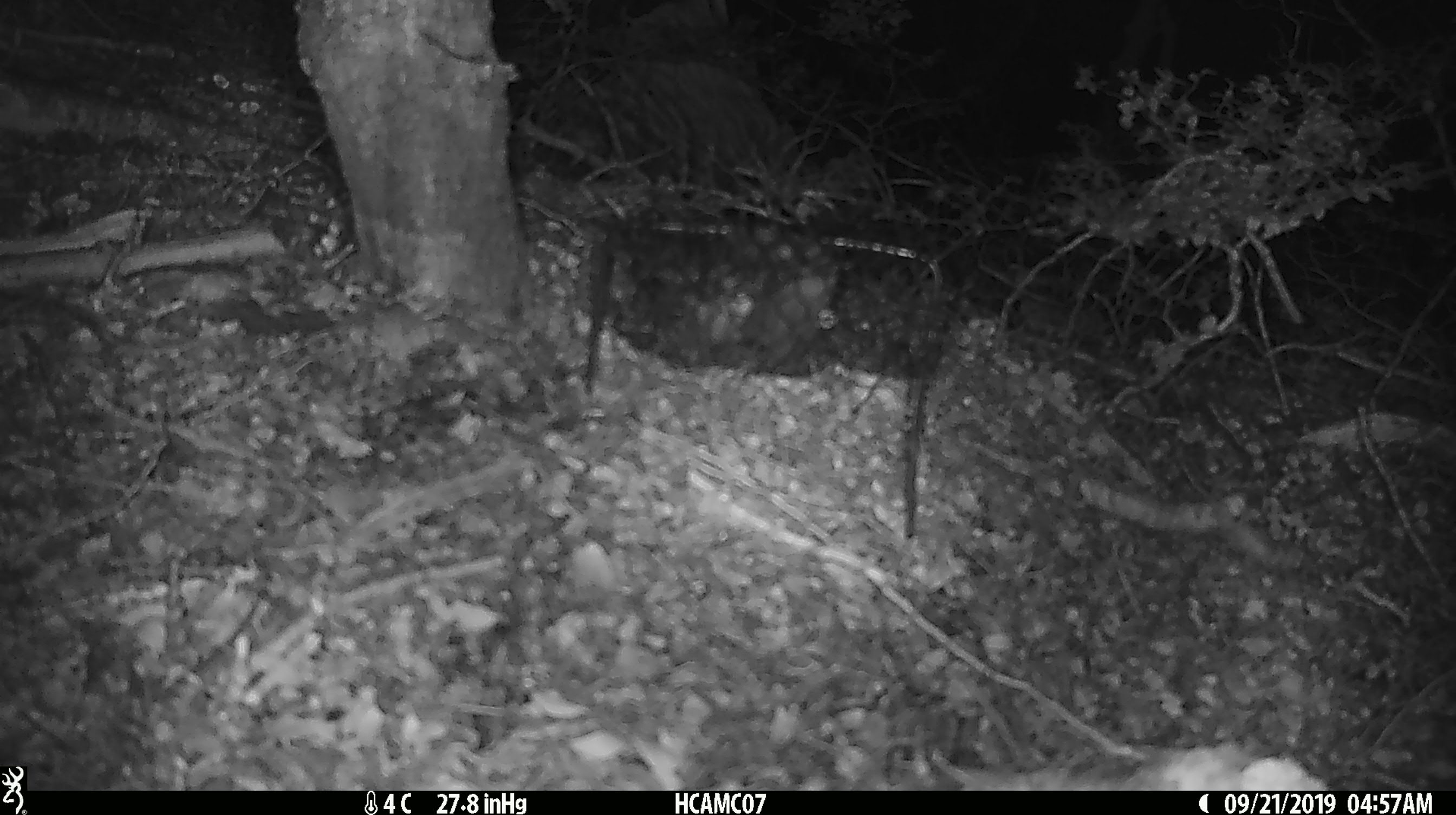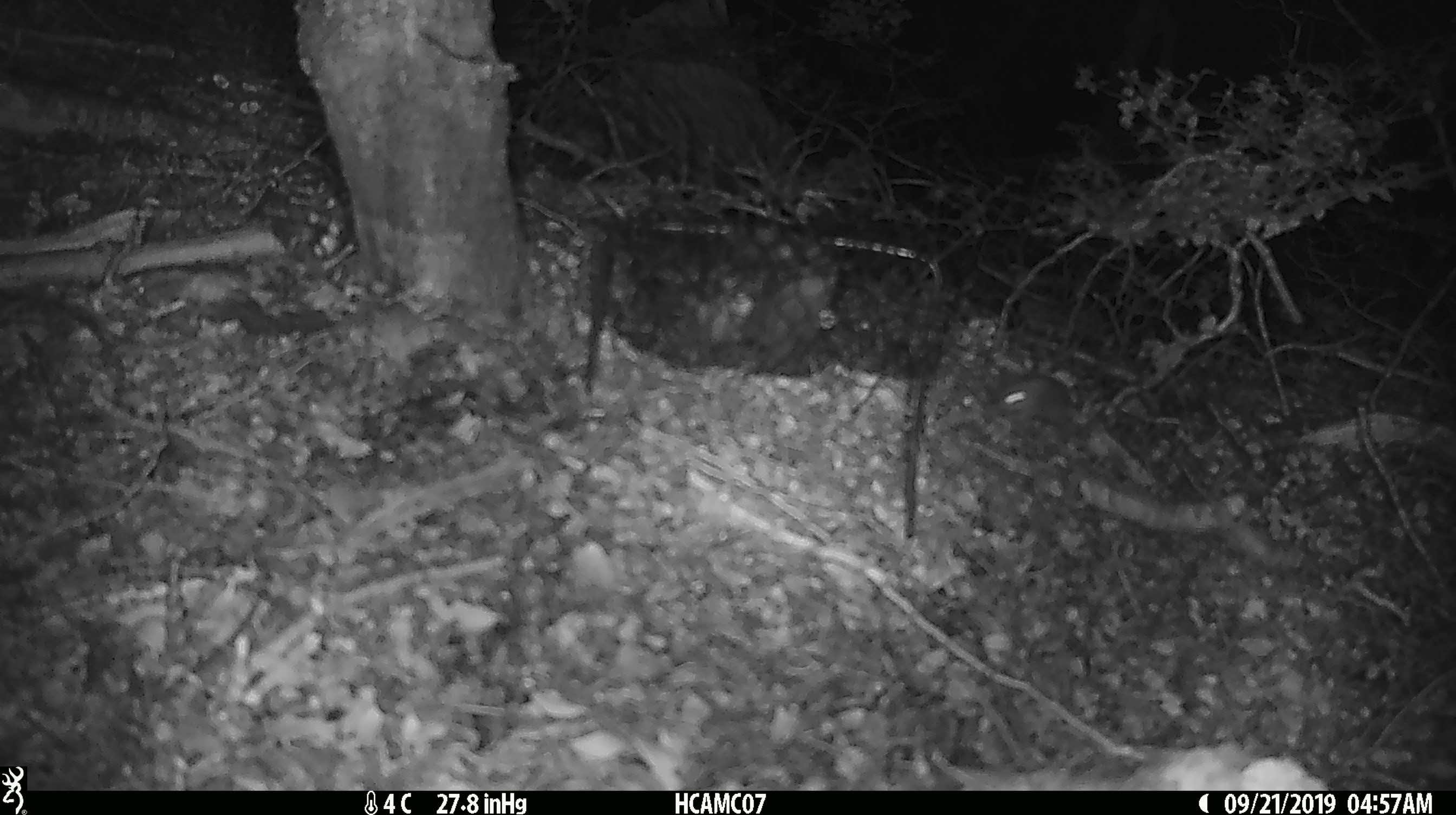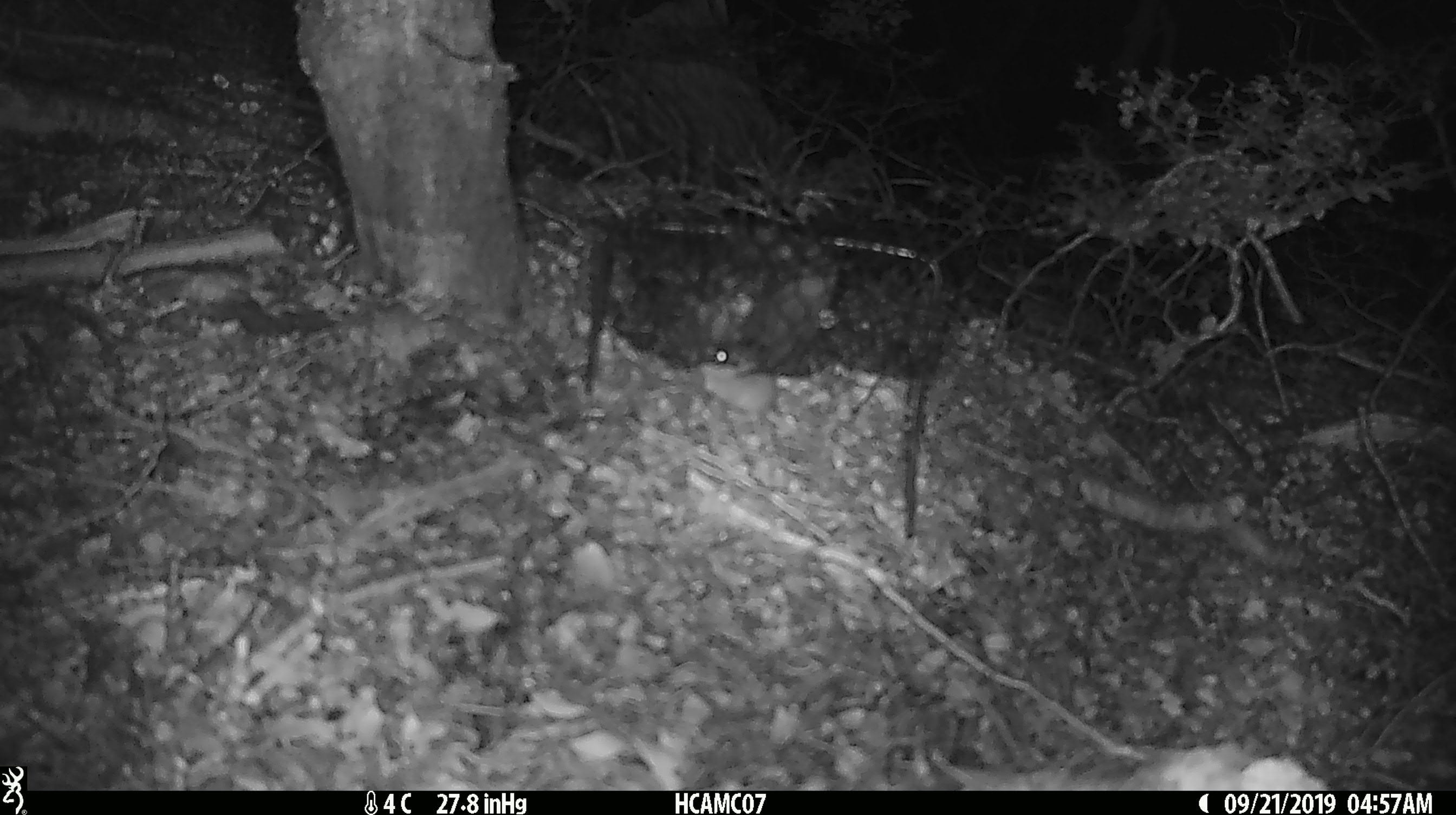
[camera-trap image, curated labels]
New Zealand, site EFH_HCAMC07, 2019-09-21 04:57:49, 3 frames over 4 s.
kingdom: Animalia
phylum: Chordata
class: Mammalia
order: Rodentia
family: Muridae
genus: Mus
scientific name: Mus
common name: mouse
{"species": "mouse (Mus)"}